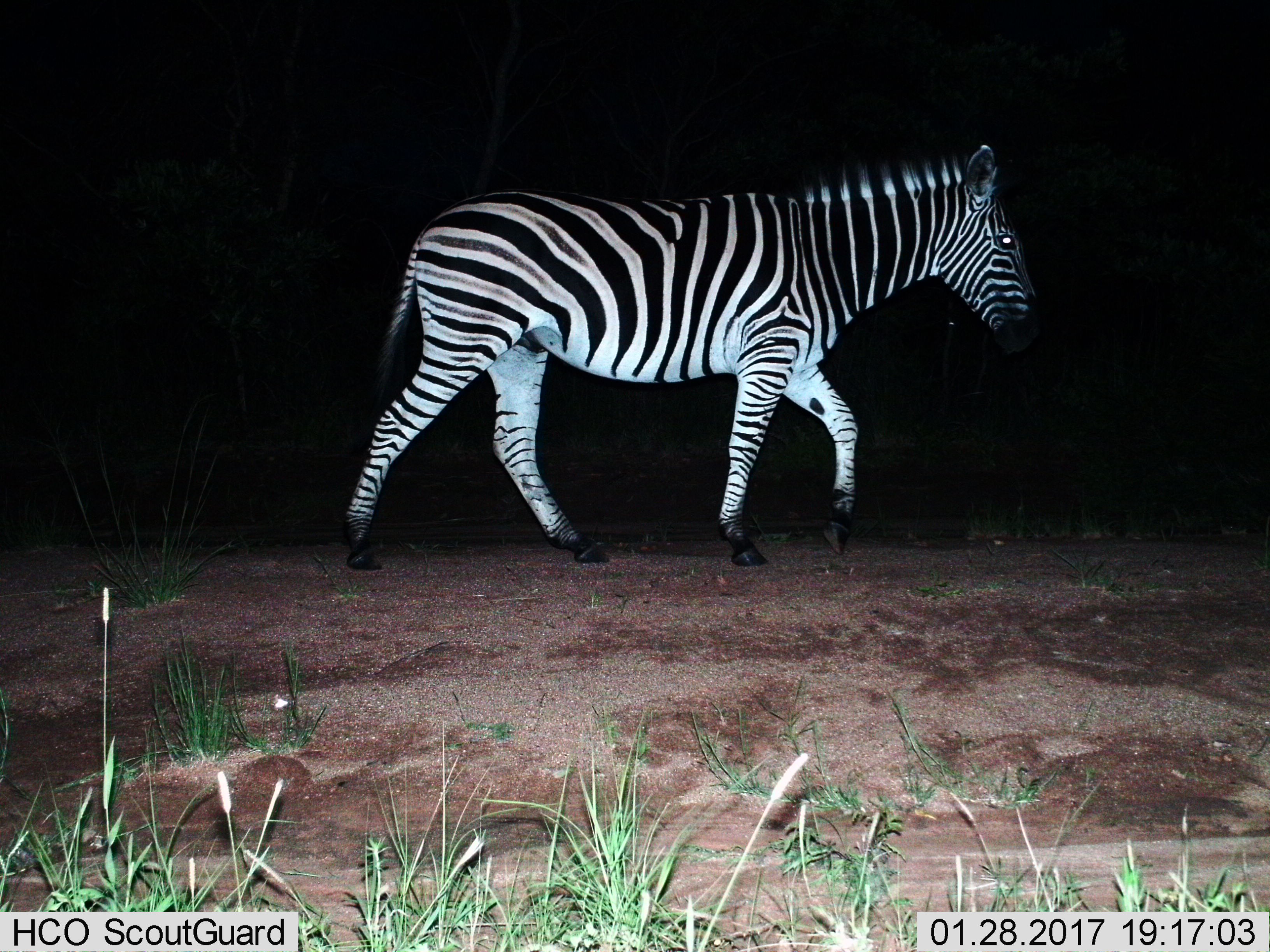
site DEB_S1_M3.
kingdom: Animalia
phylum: Chordata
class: Mammalia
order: Perissodactyla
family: Equidae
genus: Equus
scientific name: Equus quagga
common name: plains zebra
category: zebraplains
Zebraplains (plains zebra) (Equus quagga), count 1. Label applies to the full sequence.